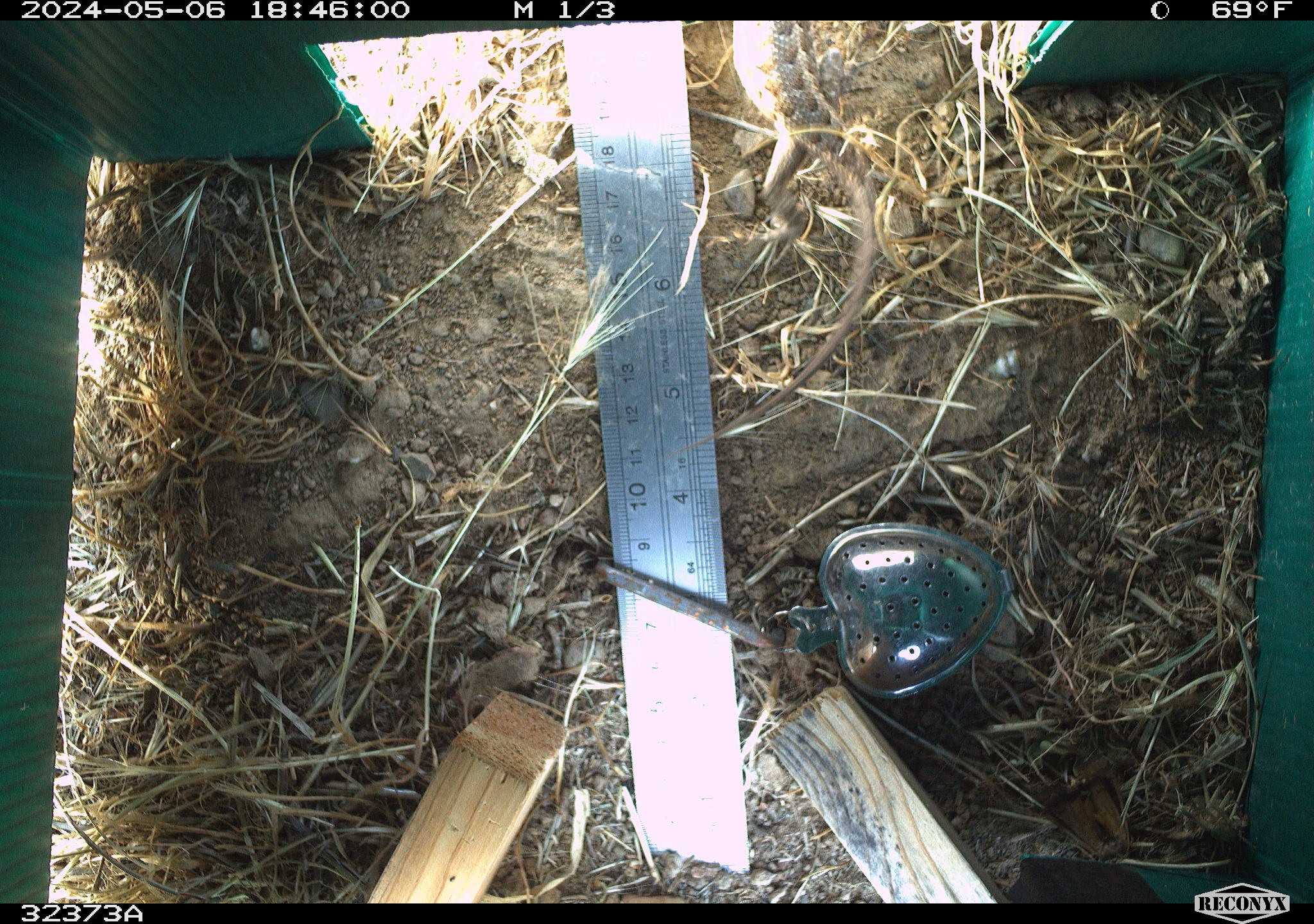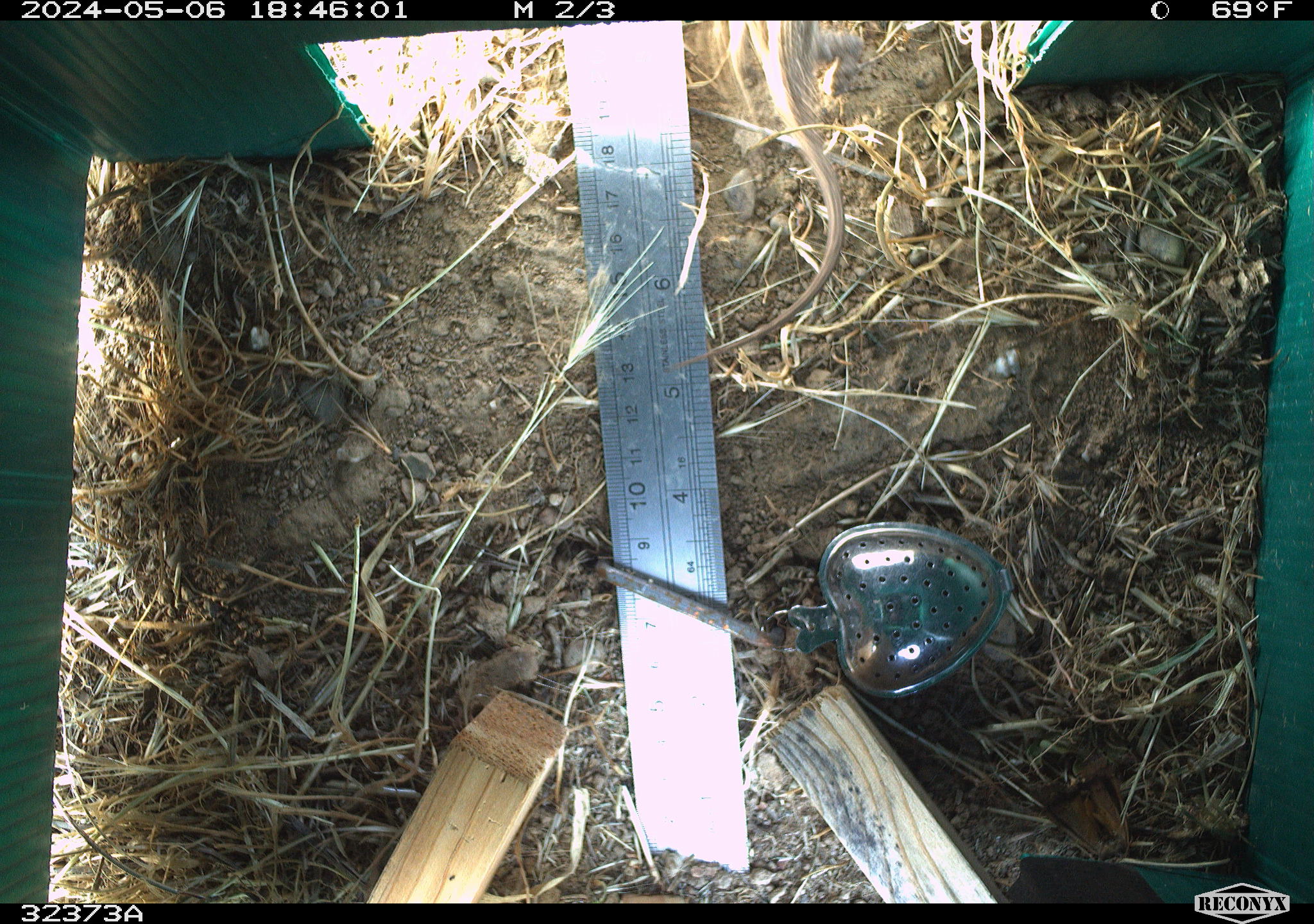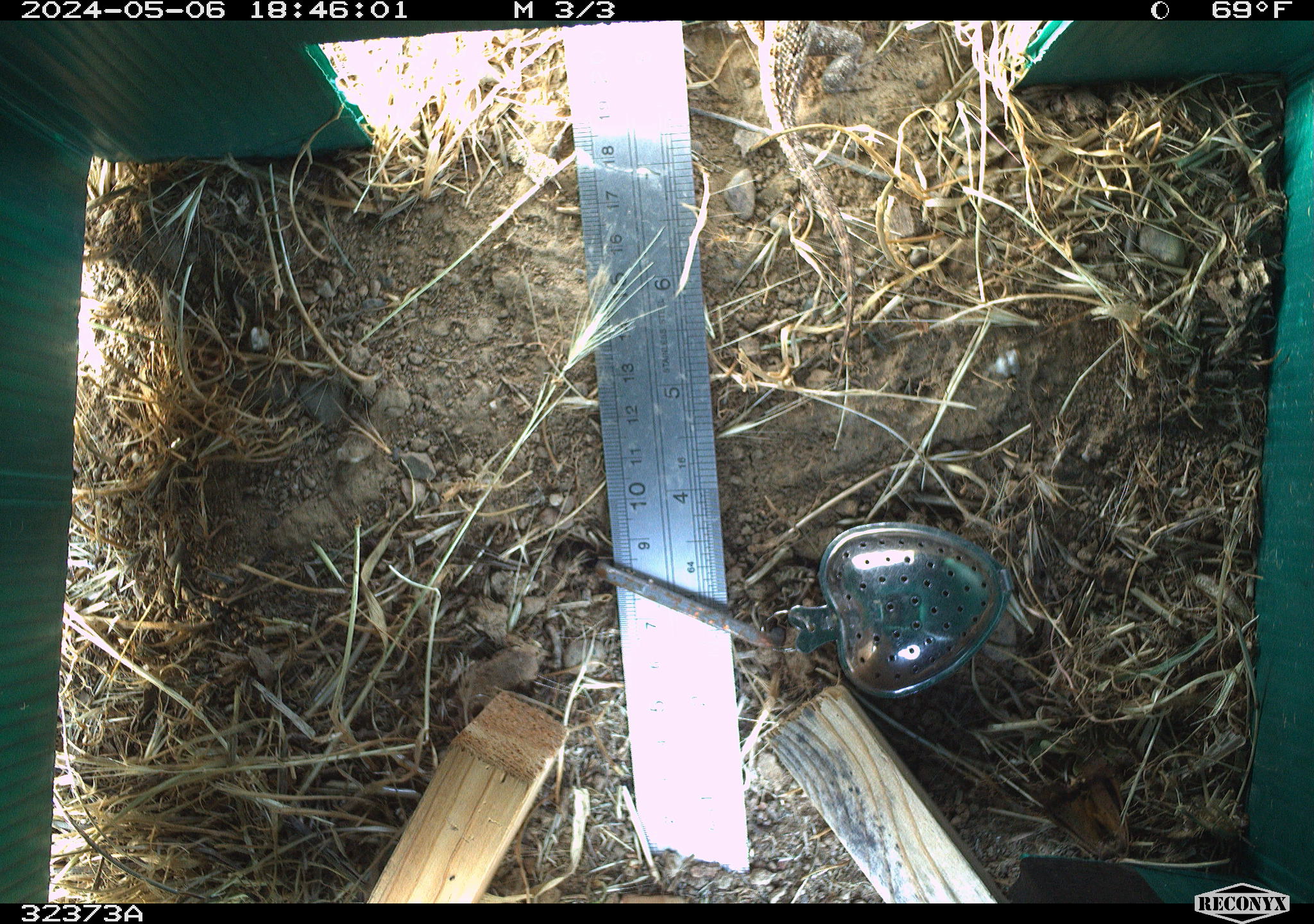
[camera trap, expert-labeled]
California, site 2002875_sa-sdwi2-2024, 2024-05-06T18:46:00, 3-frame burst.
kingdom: Animalia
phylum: Chordata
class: Reptilia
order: Squamata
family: Phrynosomatidae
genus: Sceloporus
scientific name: Sceloporus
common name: spiny lizards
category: sceloporus species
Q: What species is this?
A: Sceloporus species (spiny lizards) (Sceloporus).